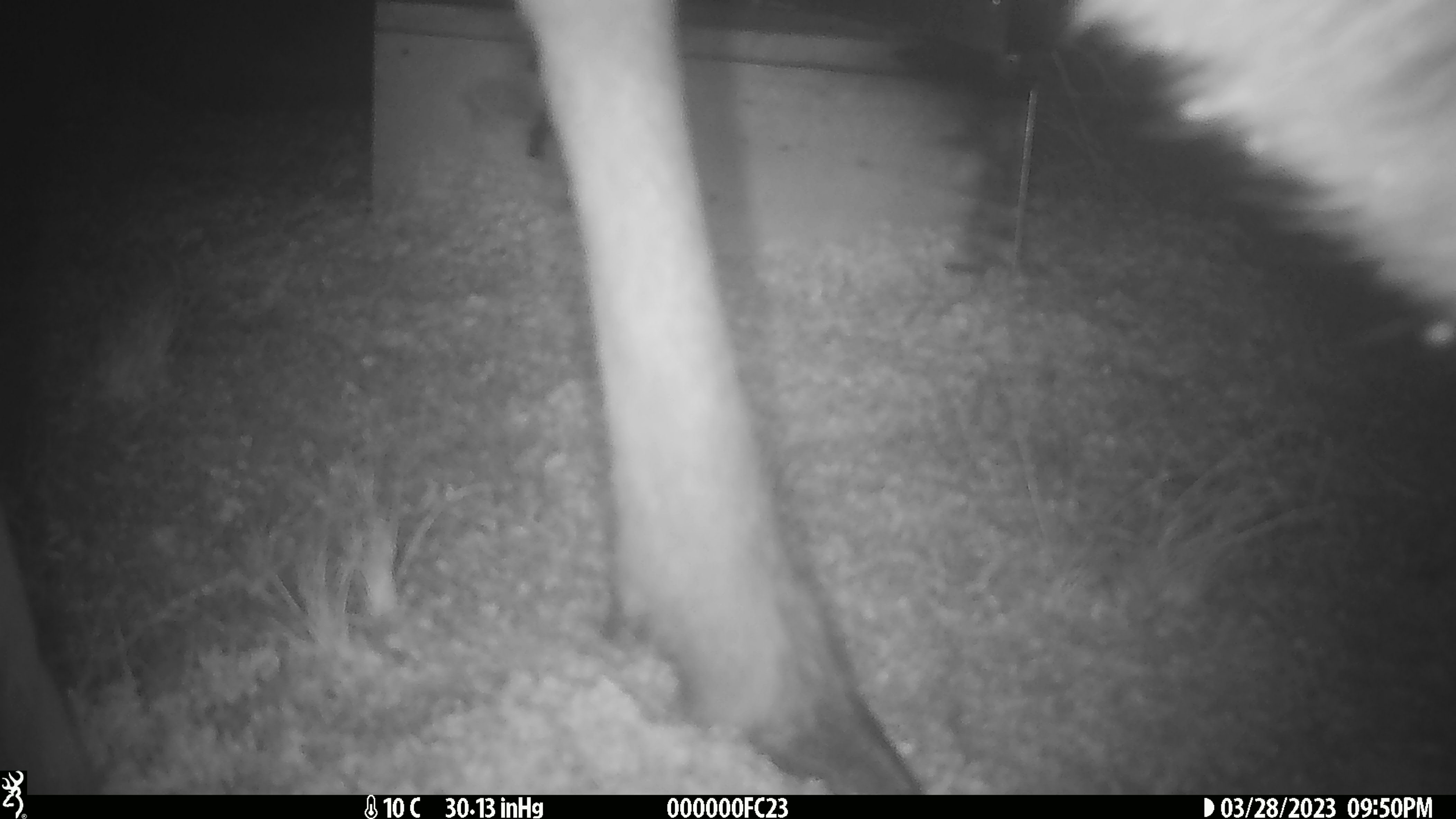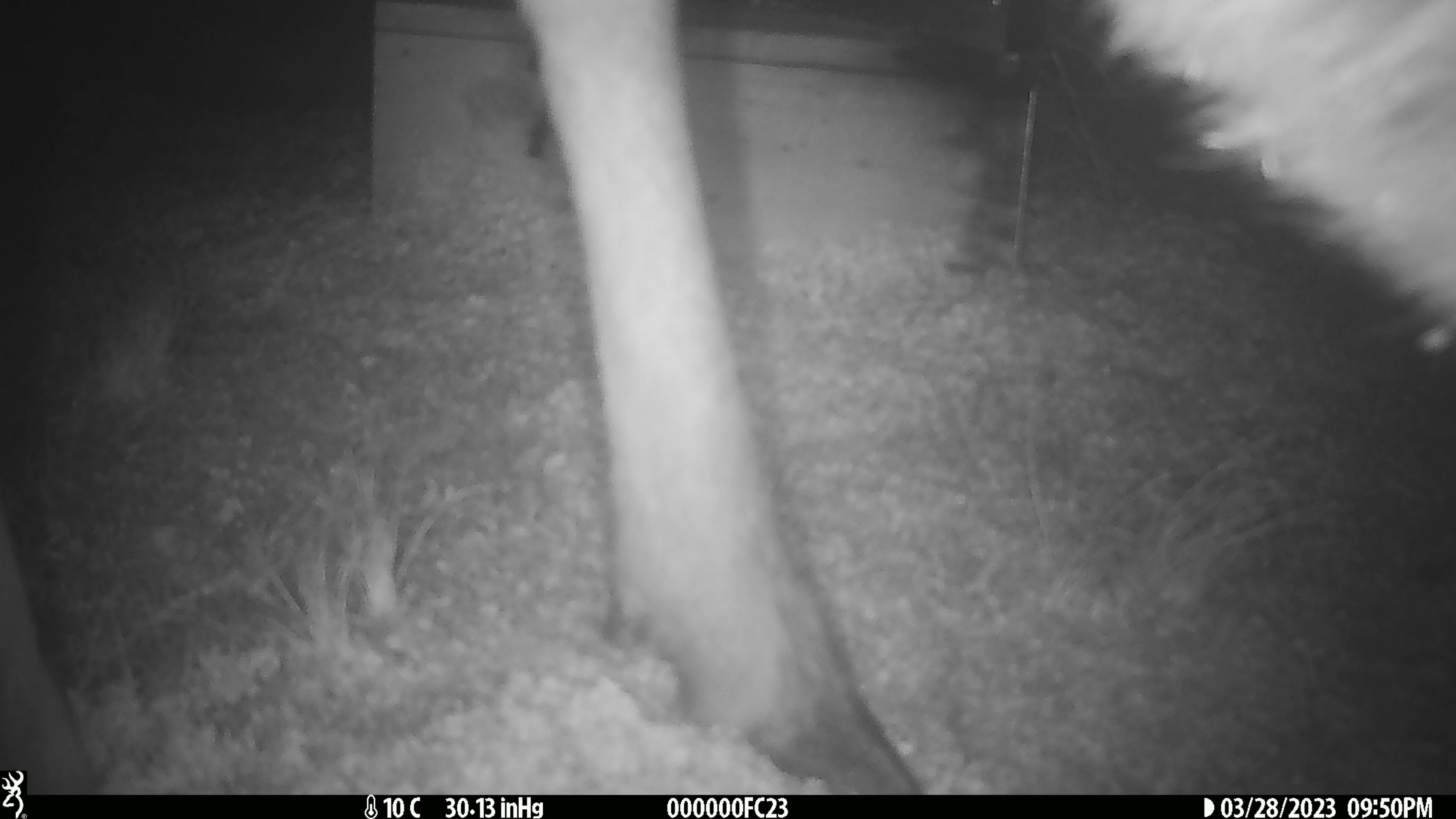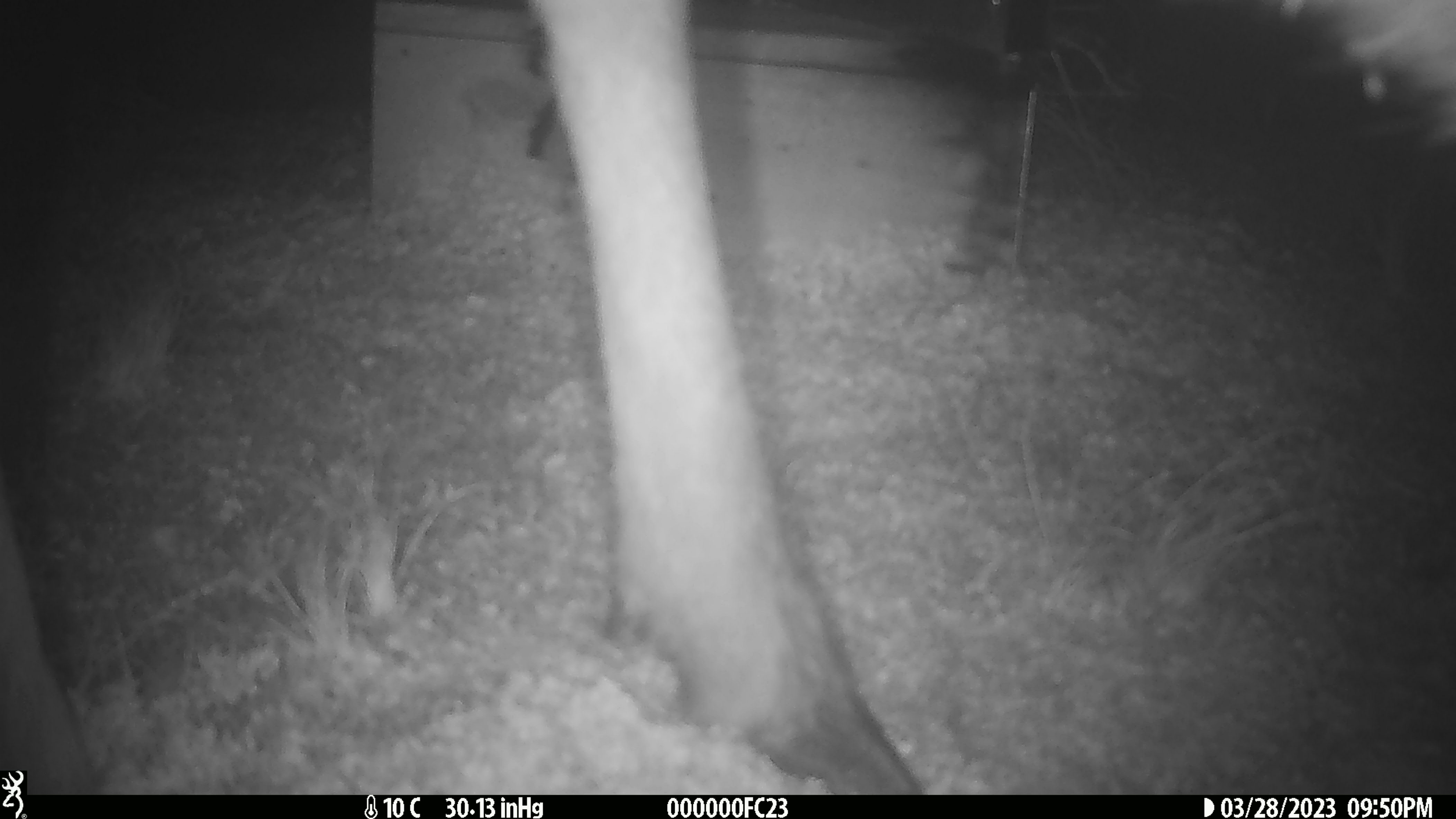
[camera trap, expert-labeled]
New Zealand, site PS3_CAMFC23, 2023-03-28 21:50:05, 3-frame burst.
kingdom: Animalia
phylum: Chordata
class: Mammalia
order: Artiodactyla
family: Cervidae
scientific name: Cervidae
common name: deer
Deer (Cervidae).